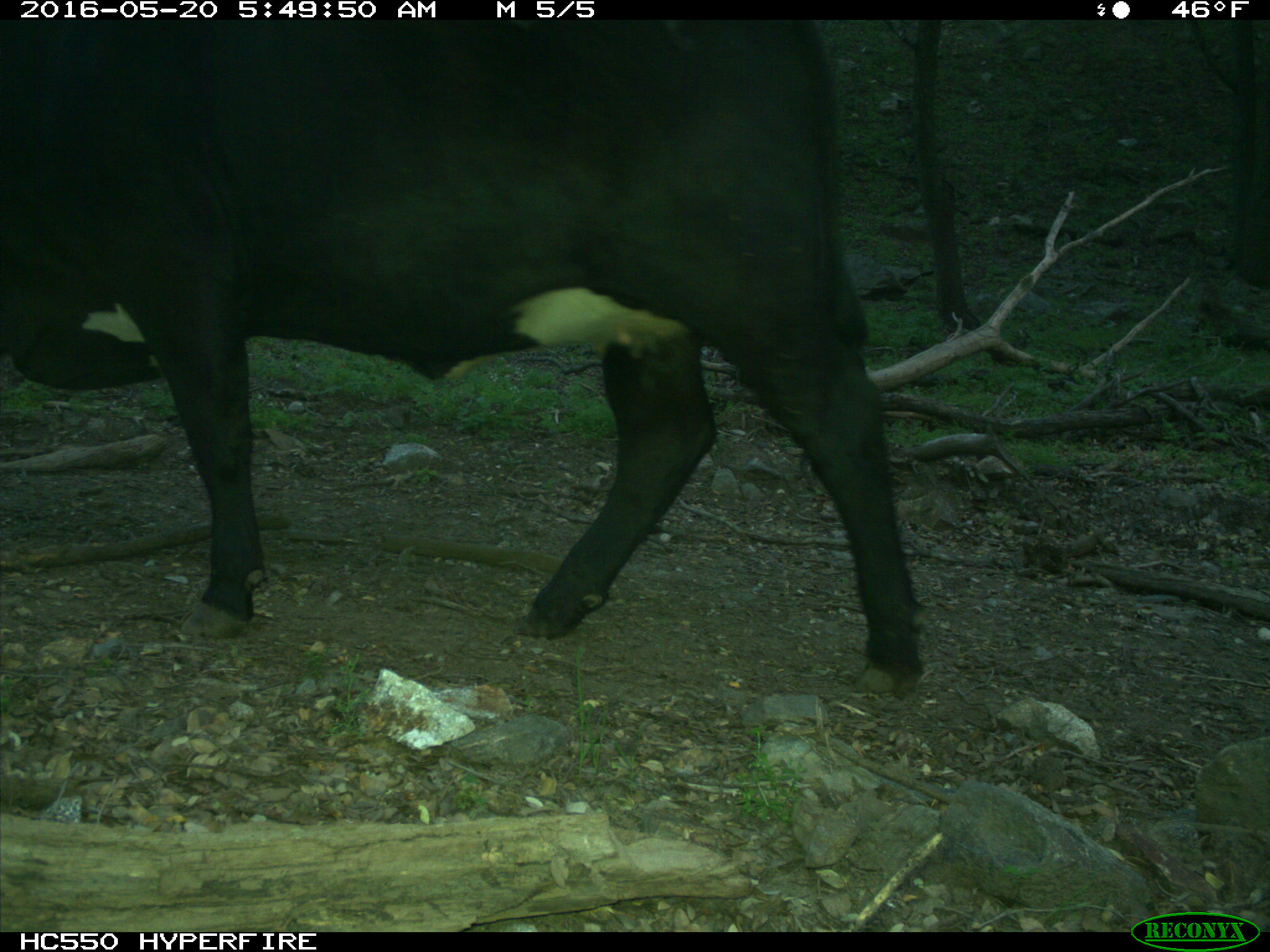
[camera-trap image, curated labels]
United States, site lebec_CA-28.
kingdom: Animalia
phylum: Chordata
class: Mammalia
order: Artiodactyla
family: Bovidae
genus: Bos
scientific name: Bos taurus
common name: domestic cow